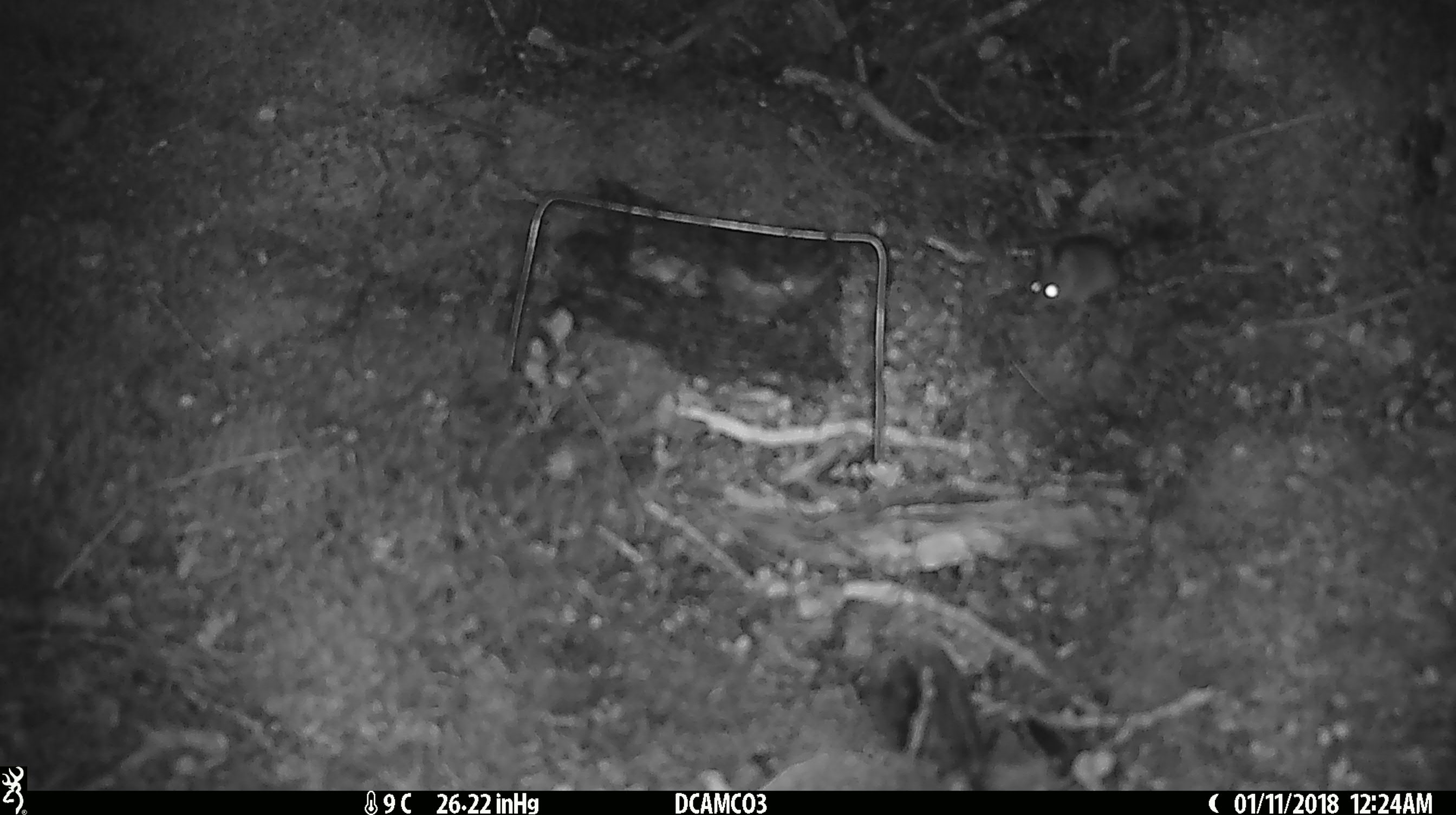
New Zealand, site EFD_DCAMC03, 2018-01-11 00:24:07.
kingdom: Animalia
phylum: Chordata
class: Mammalia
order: Rodentia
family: Muridae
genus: Mus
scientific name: Mus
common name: mouse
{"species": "mouse (Mus)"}